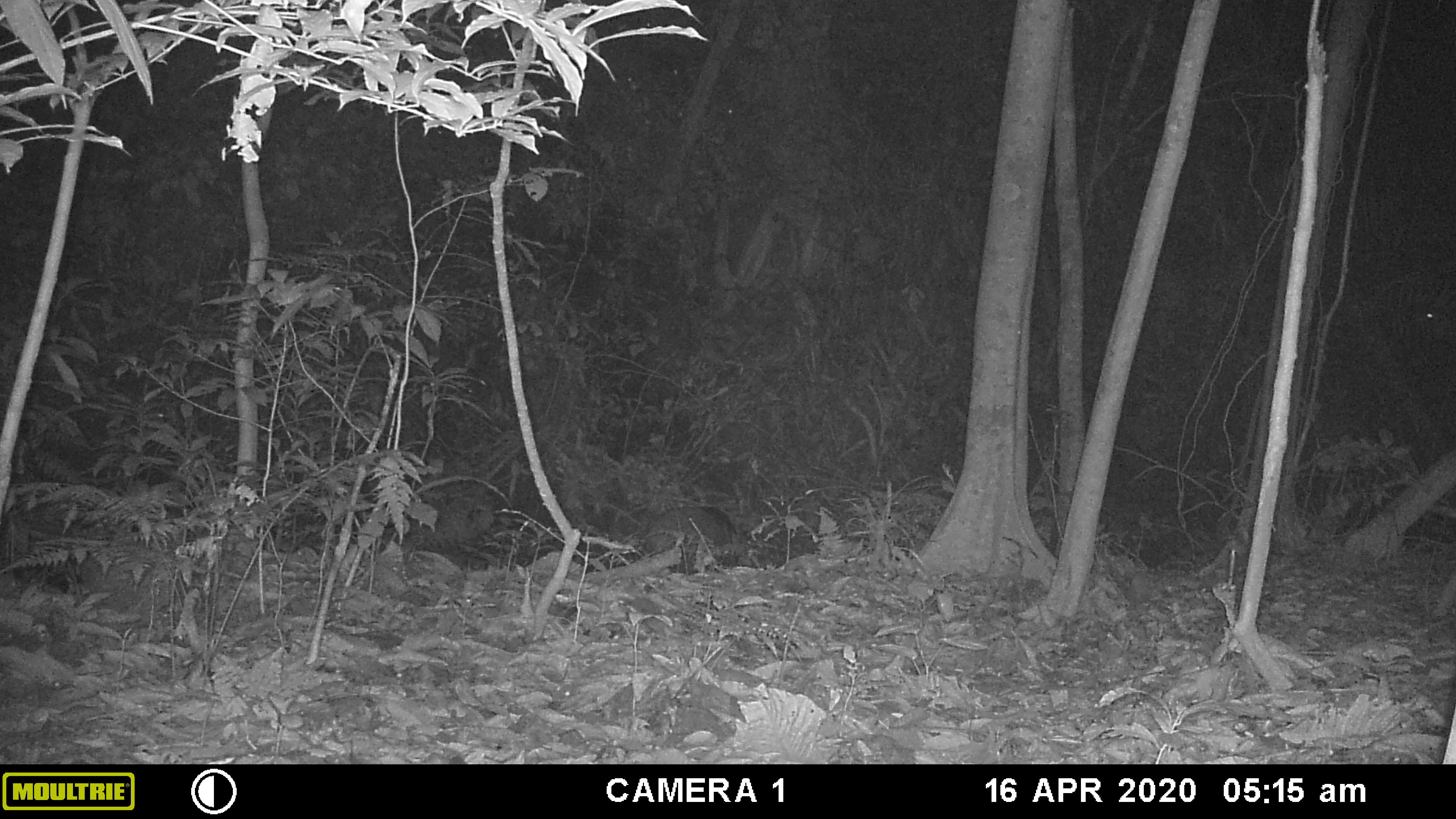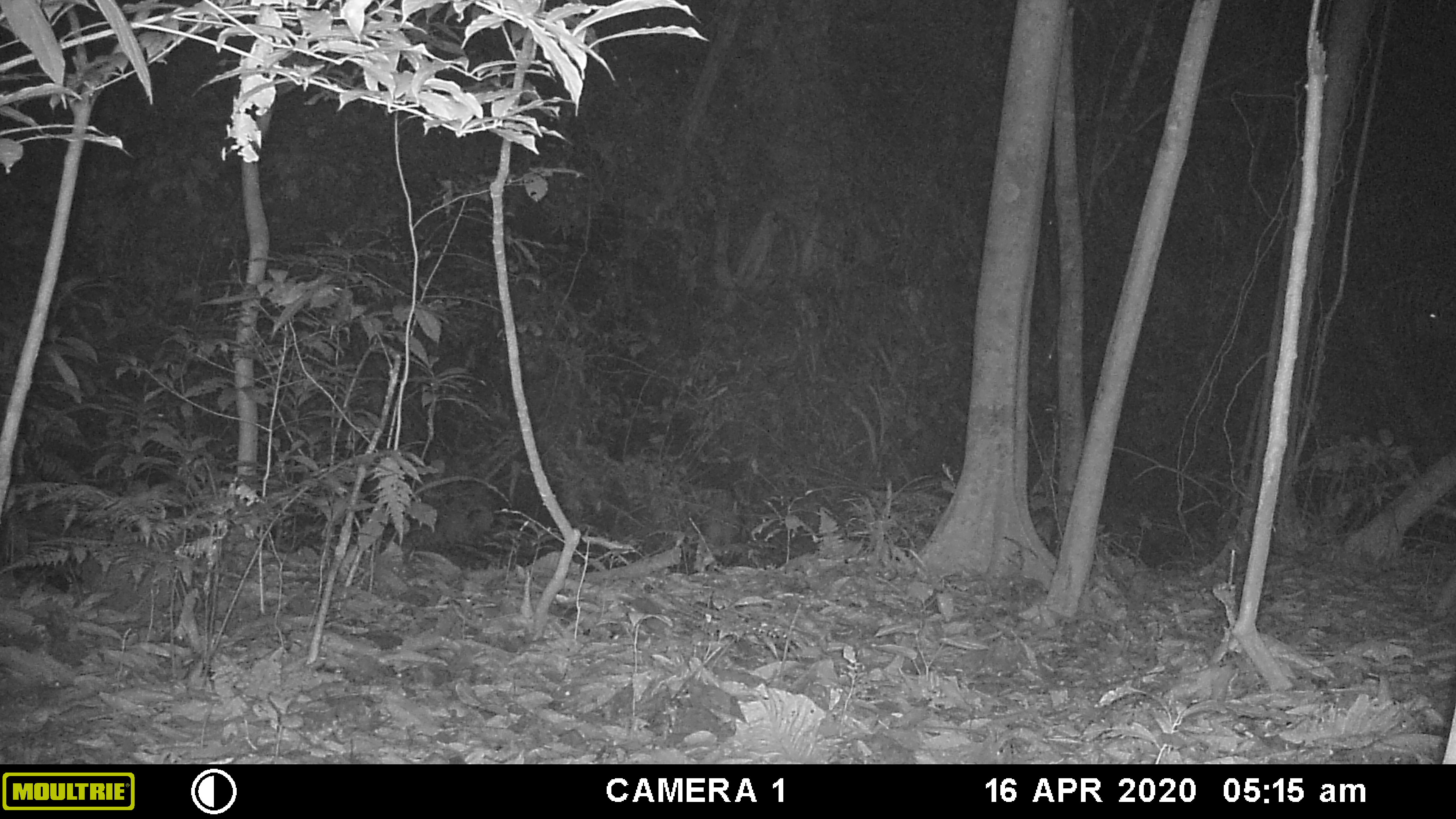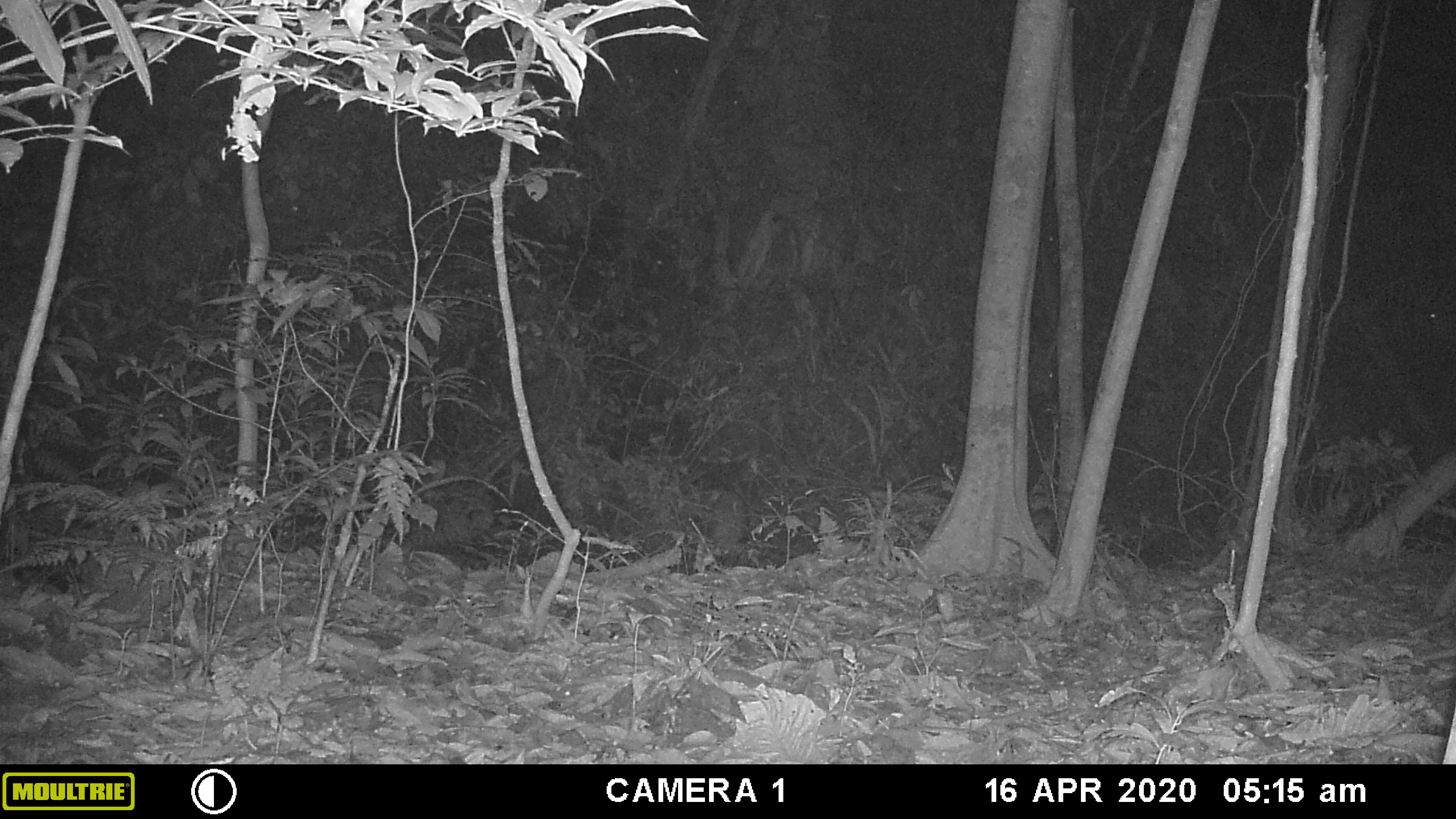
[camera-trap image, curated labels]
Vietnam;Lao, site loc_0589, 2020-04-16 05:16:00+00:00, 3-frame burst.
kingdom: Animalia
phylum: Chordata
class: Mammalia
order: Artiodactyla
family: Suidae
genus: Sus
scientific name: Sus scrofa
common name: eurasian wild pig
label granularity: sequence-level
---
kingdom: Animalia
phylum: Arthropoda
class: Insecta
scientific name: Insecta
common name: insect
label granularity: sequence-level